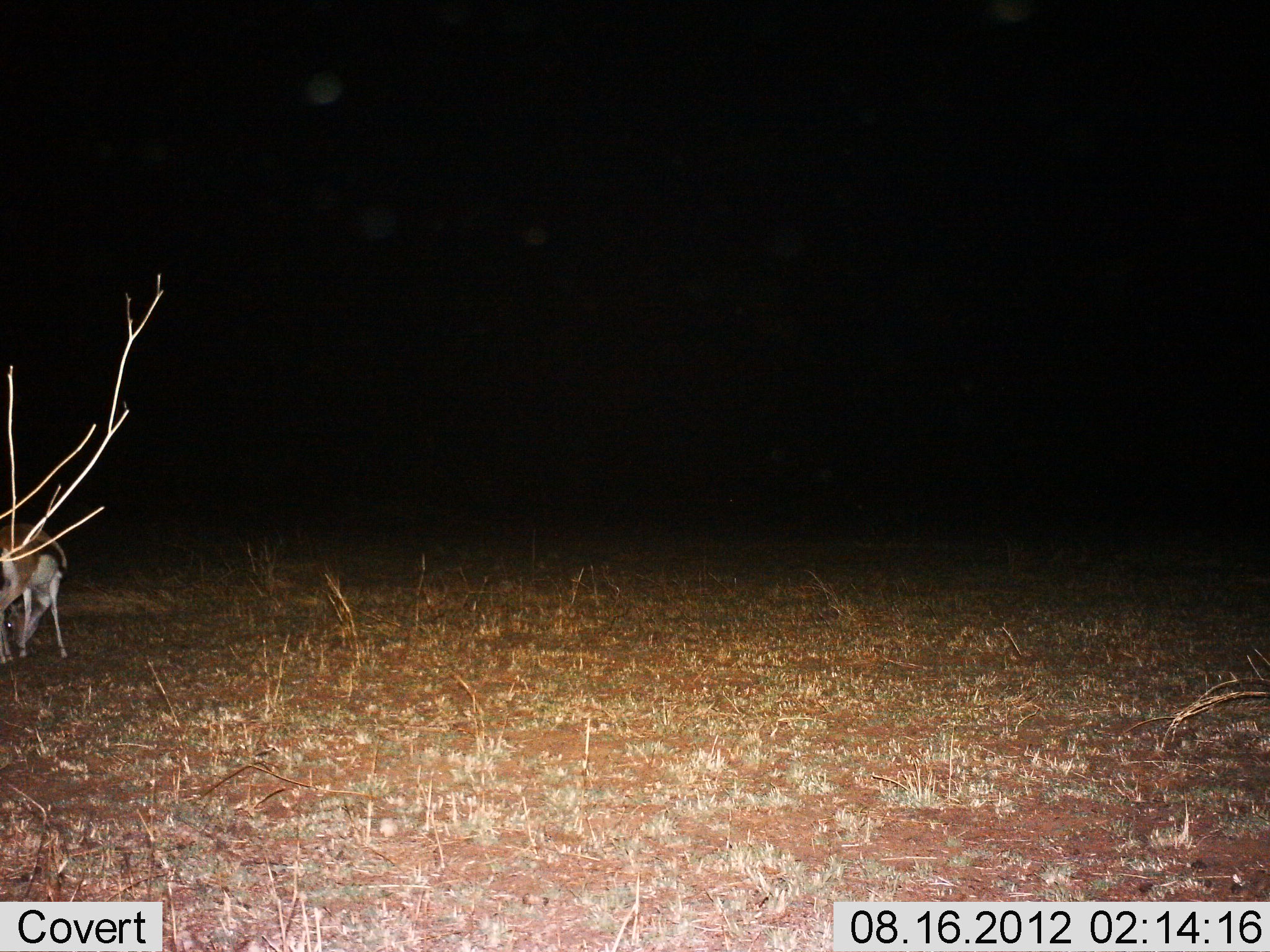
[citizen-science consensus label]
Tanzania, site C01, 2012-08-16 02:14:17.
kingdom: Animalia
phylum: Chordata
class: Mammalia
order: Artiodactyla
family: Bovidae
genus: Eudorcas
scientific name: Eudorcas thomsonii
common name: thomson's gazelle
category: gazellethomsons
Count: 1.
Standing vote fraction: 30%.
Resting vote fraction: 0%.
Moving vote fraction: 0%.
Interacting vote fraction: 0%.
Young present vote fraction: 0%.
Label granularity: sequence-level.